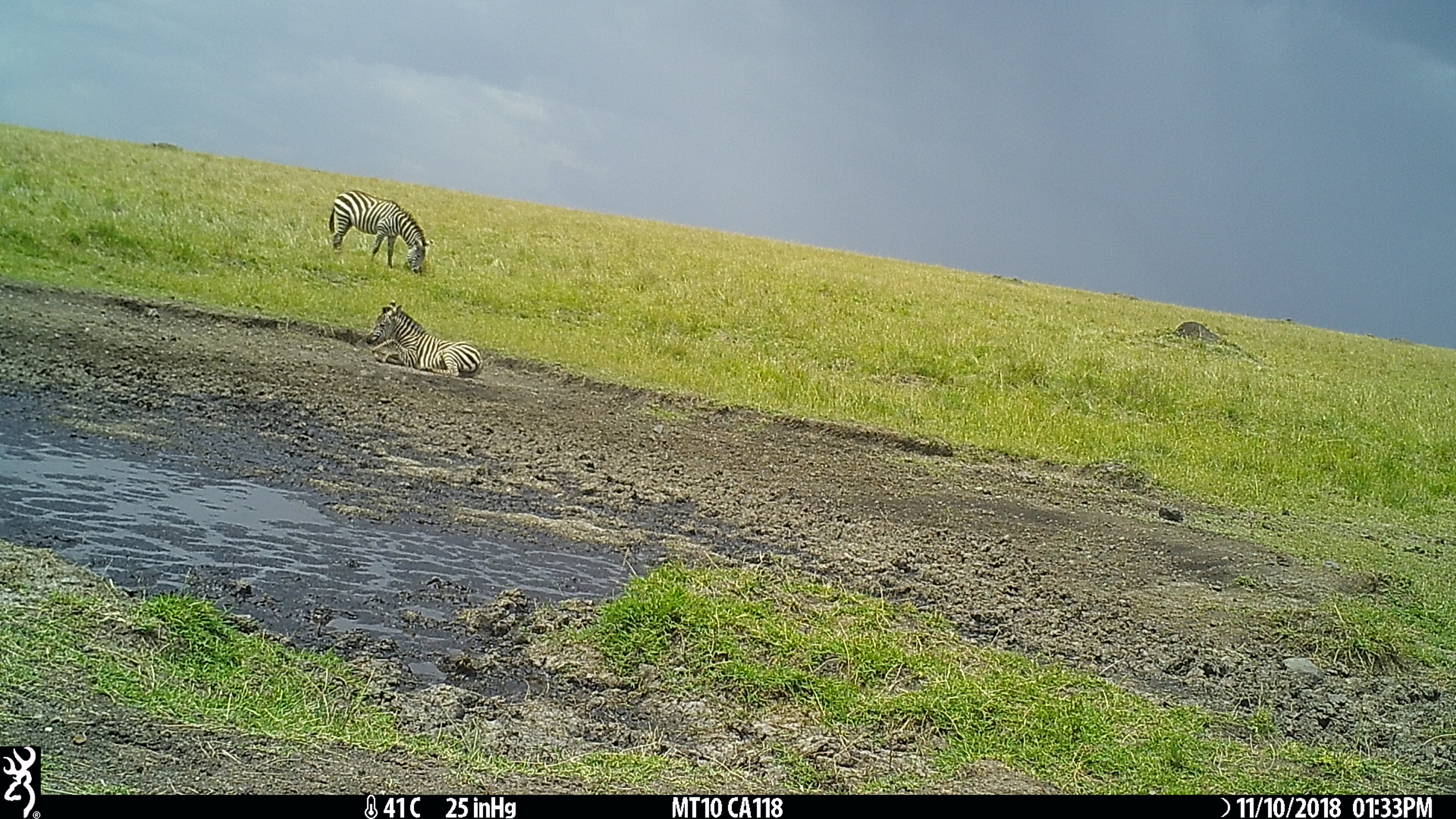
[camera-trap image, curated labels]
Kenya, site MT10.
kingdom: Animalia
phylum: Chordata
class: Mammalia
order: Perissodactyla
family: Equidae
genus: Equus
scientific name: Equus quagga burchellii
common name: burchell's zebra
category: zebra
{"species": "zebra (burchell's zebra) (Equus quagga burchellii)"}